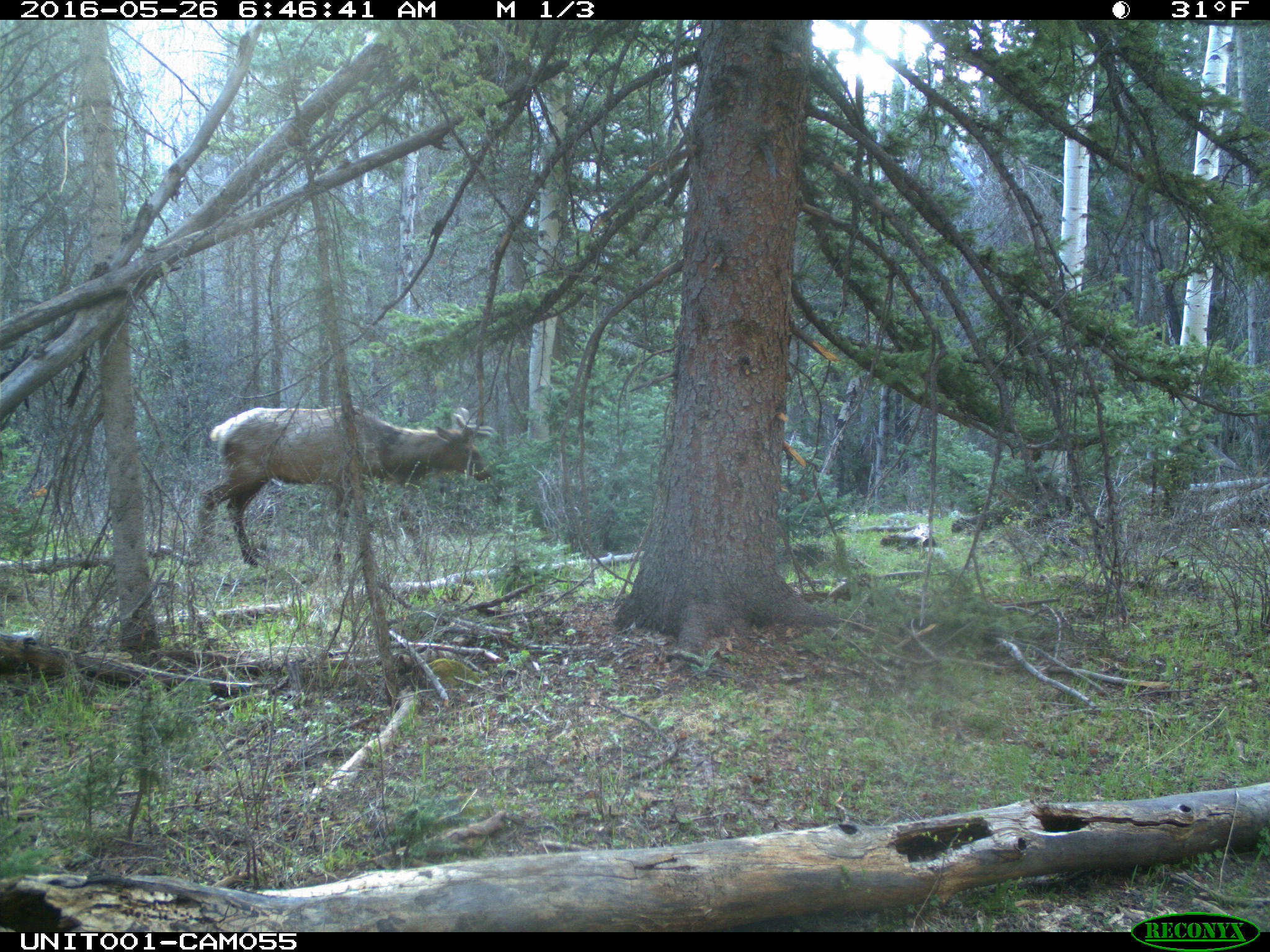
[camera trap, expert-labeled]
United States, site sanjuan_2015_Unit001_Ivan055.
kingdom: Animalia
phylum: Chordata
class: Mammalia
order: Artiodactyla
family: Cervidae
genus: Cervus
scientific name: Cervus elaphus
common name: red deer